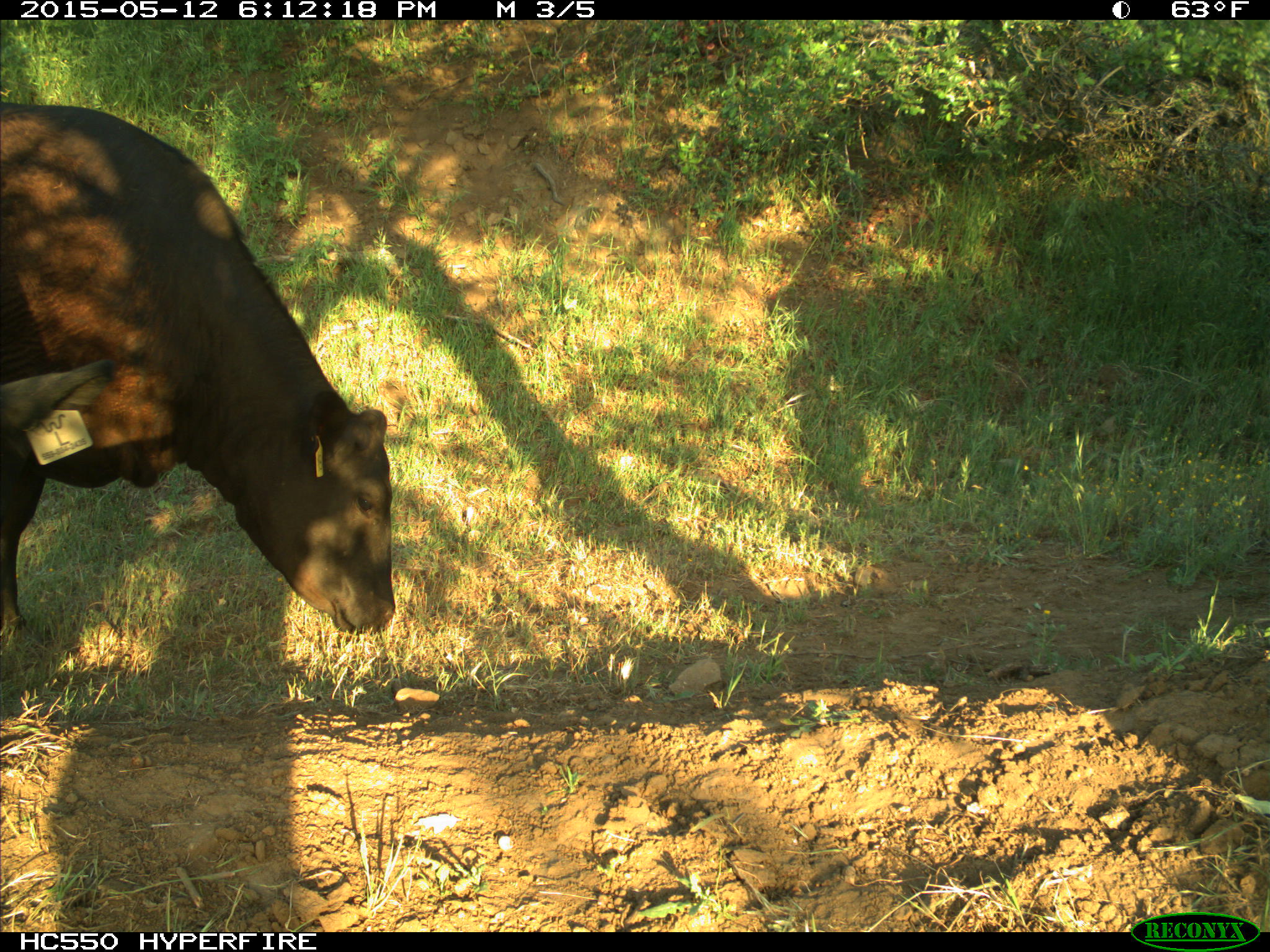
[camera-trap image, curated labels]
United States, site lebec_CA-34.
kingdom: Animalia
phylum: Chordata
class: Mammalia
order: Artiodactyla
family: Bovidae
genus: Bos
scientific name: Bos taurus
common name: domestic cow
Bos taurus (domestic cow).